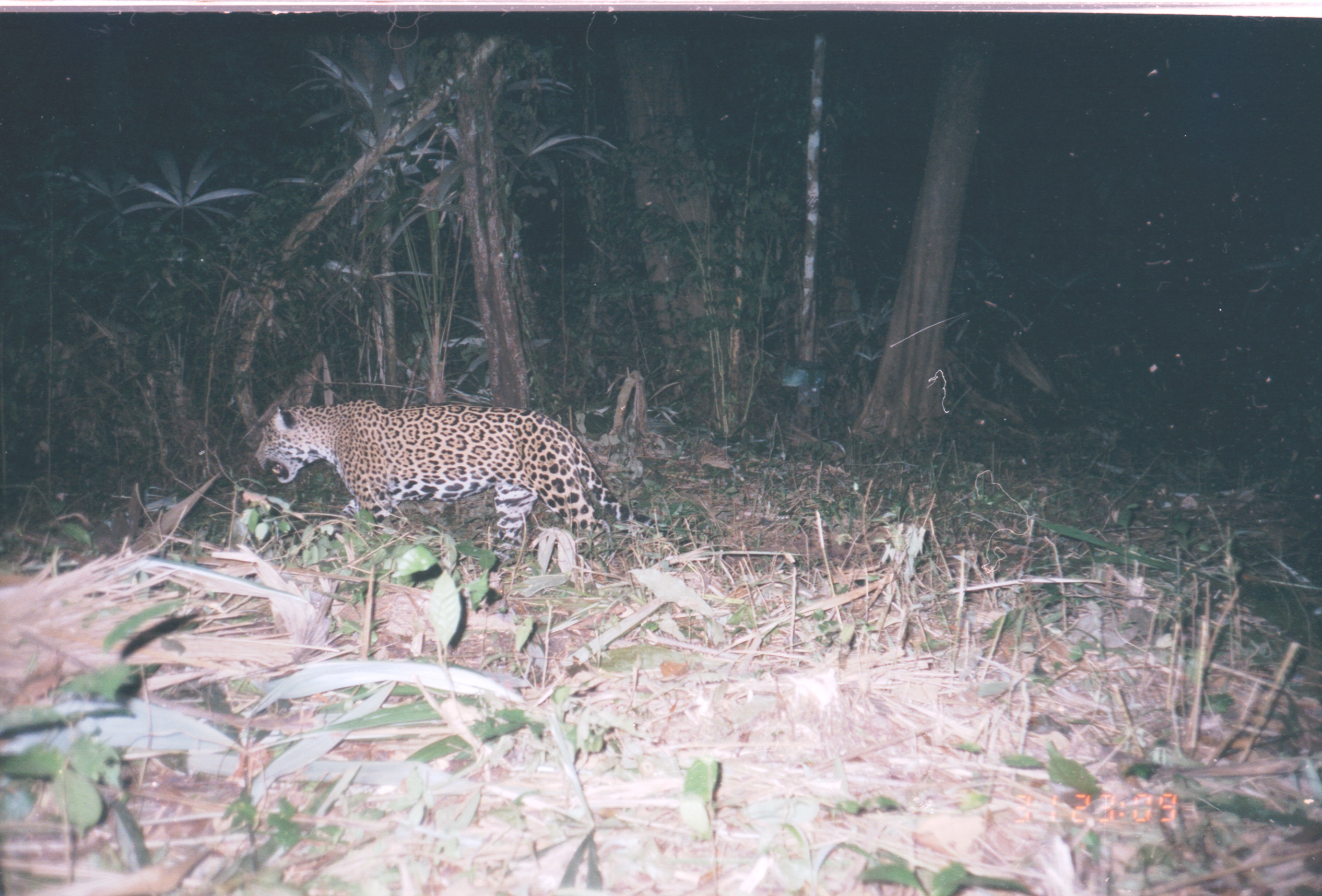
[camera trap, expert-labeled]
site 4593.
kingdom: Animalia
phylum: Chordata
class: Mammalia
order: Carnivora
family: Felidae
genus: Panthera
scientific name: Panthera onca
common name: jaguar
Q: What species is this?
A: Panthera onca (jaguar).